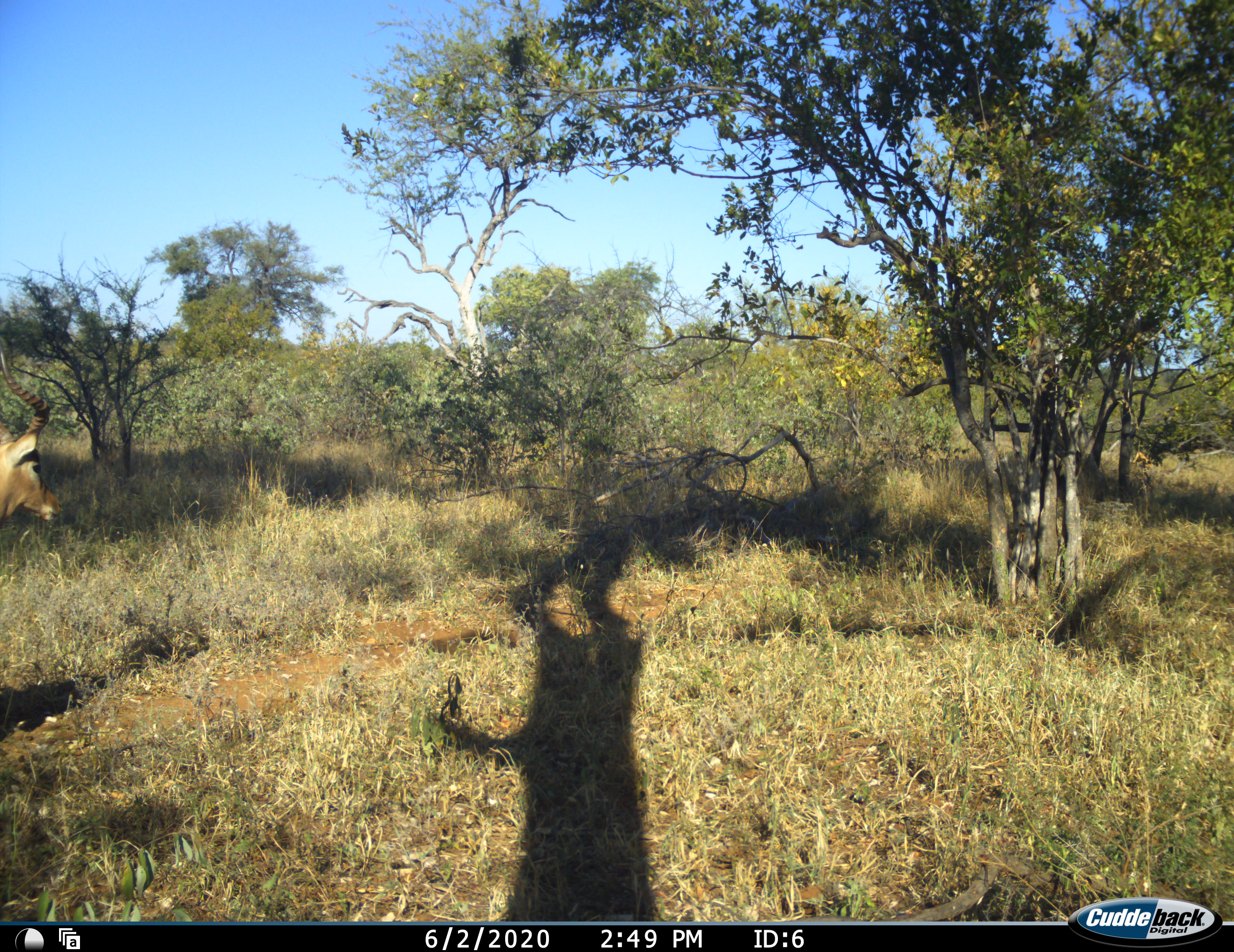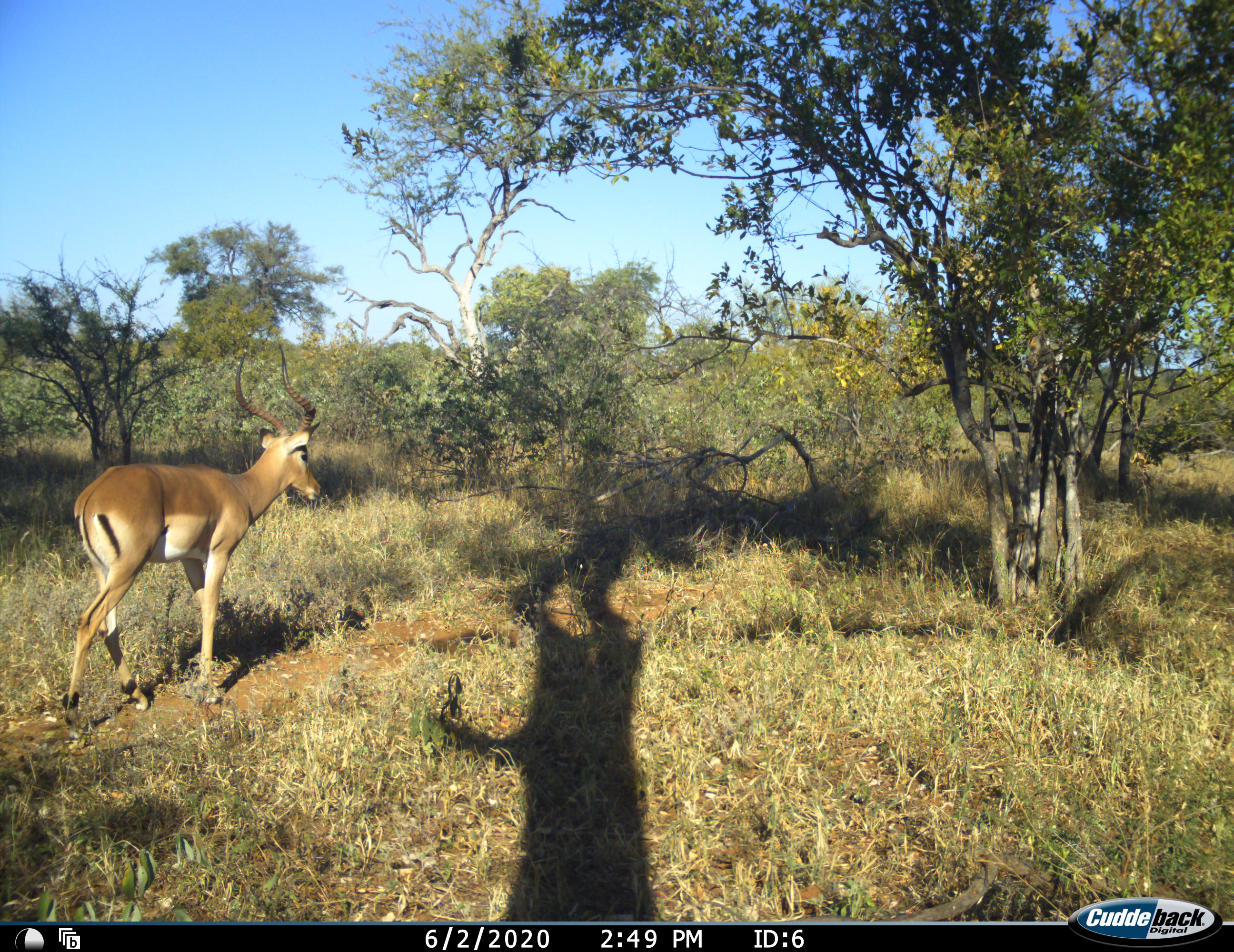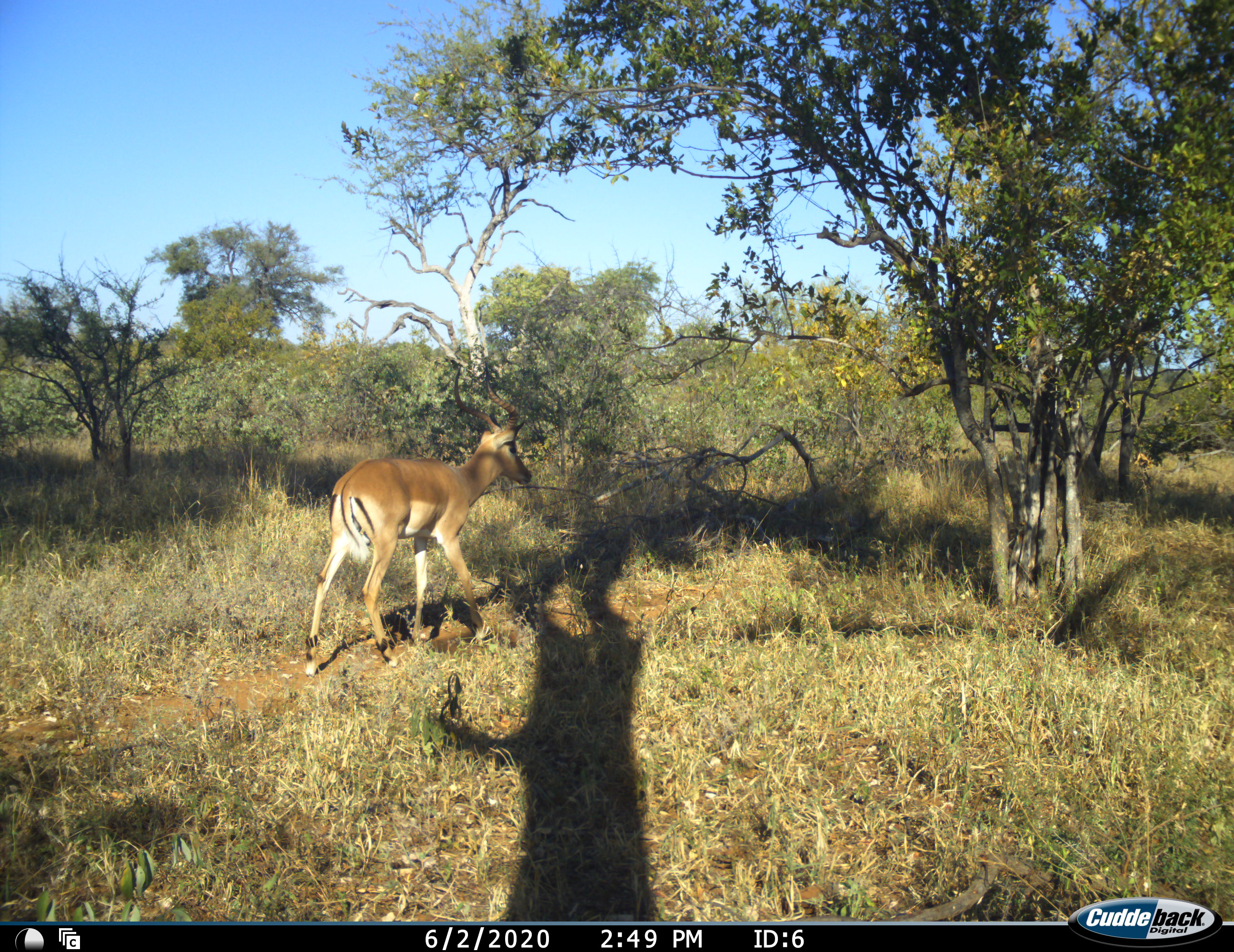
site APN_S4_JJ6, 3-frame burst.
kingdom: Animalia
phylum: Chordata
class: Mammalia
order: Artiodactyla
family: Bovidae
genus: Aepyceros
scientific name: Aepyceros melampus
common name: impala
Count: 1.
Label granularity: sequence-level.